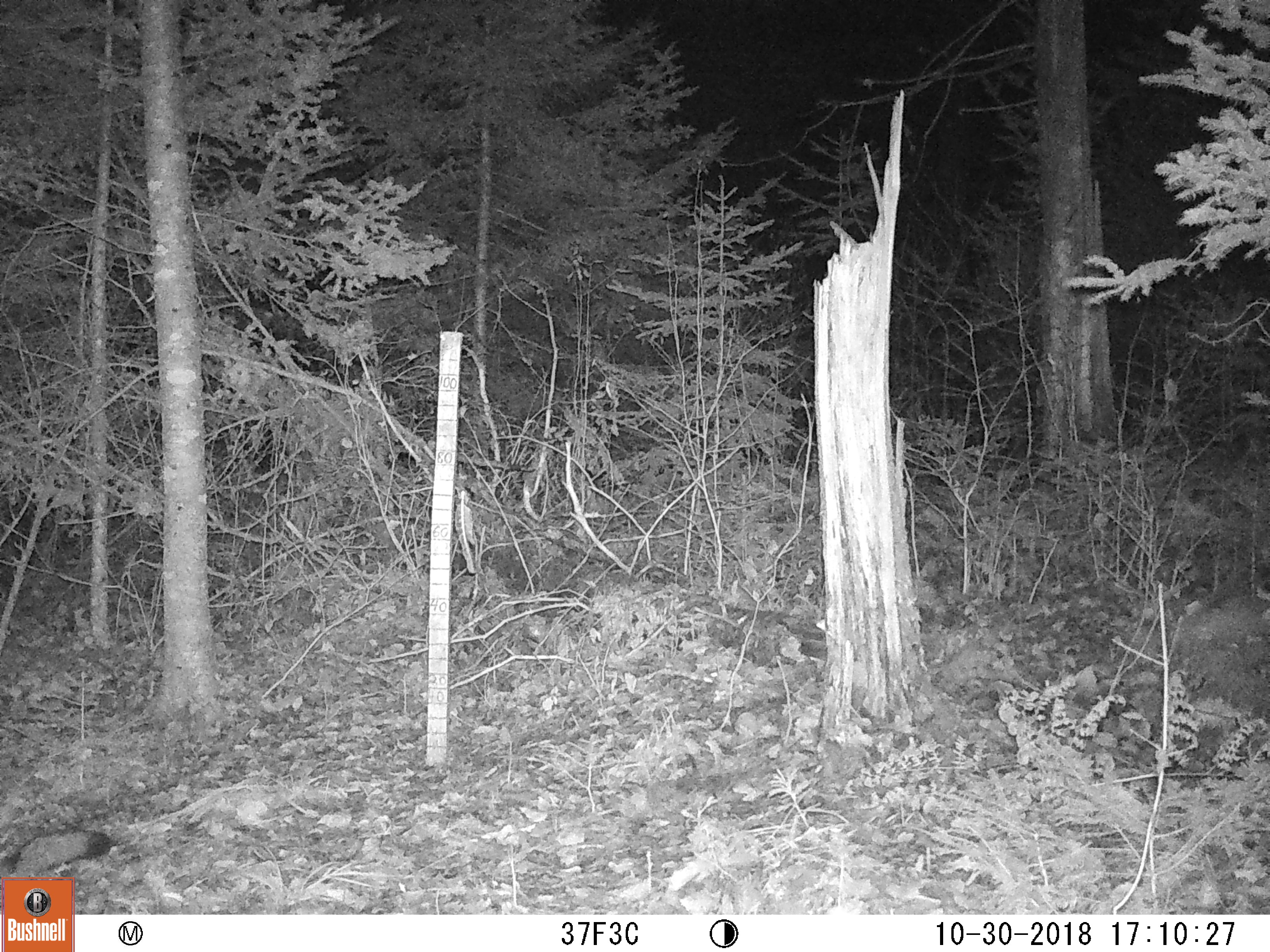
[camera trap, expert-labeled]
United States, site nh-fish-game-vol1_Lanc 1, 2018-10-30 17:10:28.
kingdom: Animalia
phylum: Chordata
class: Mammalia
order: Carnivora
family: Canidae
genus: Canis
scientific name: Canis latrans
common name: coyote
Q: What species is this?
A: Coyote (Canis latrans).